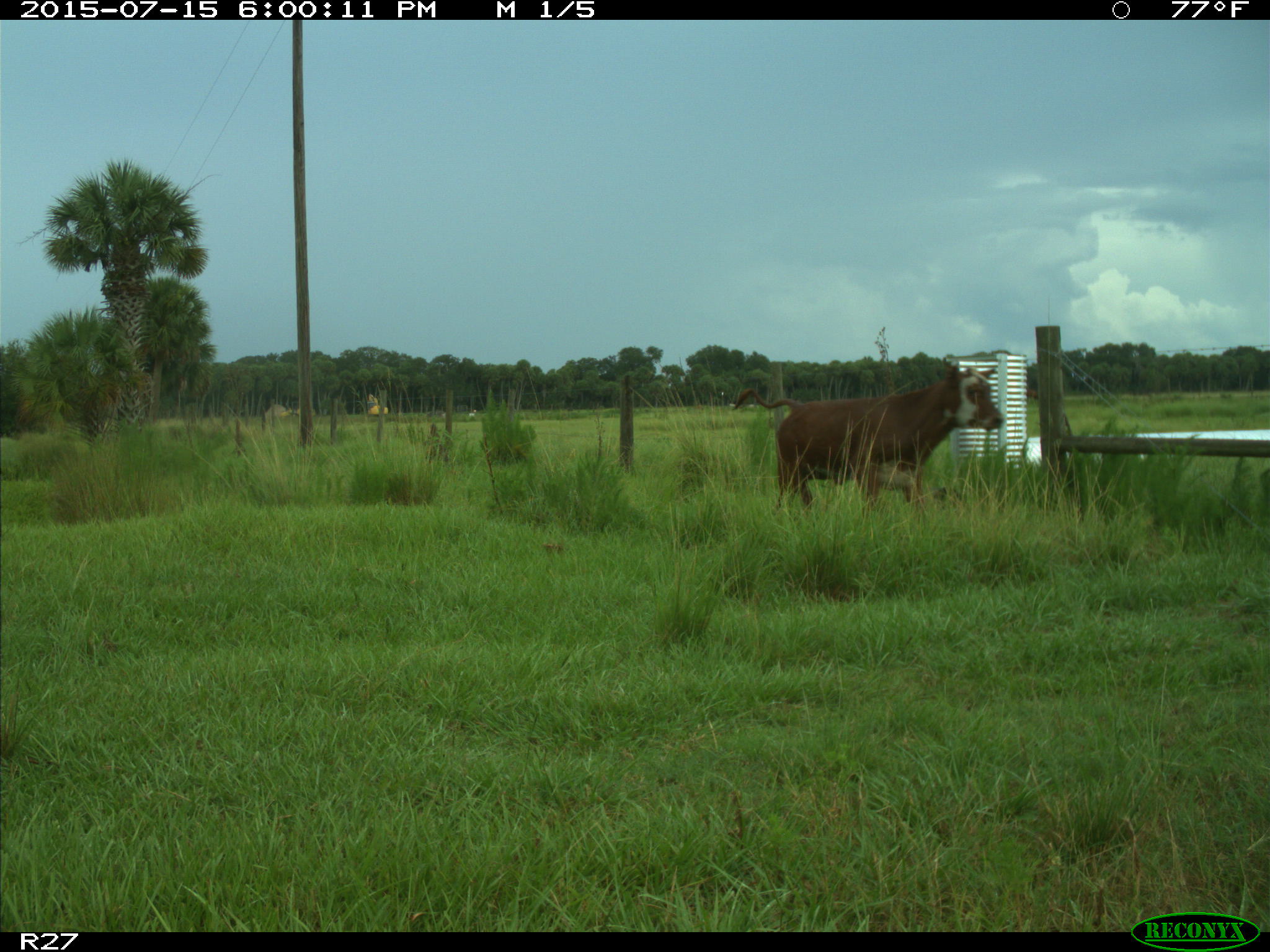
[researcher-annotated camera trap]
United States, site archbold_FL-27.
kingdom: Animalia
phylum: Chordata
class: Mammalia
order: Artiodactyla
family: Bovidae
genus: Bos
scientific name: Bos taurus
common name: domestic cow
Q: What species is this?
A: Bos taurus (domestic cow).